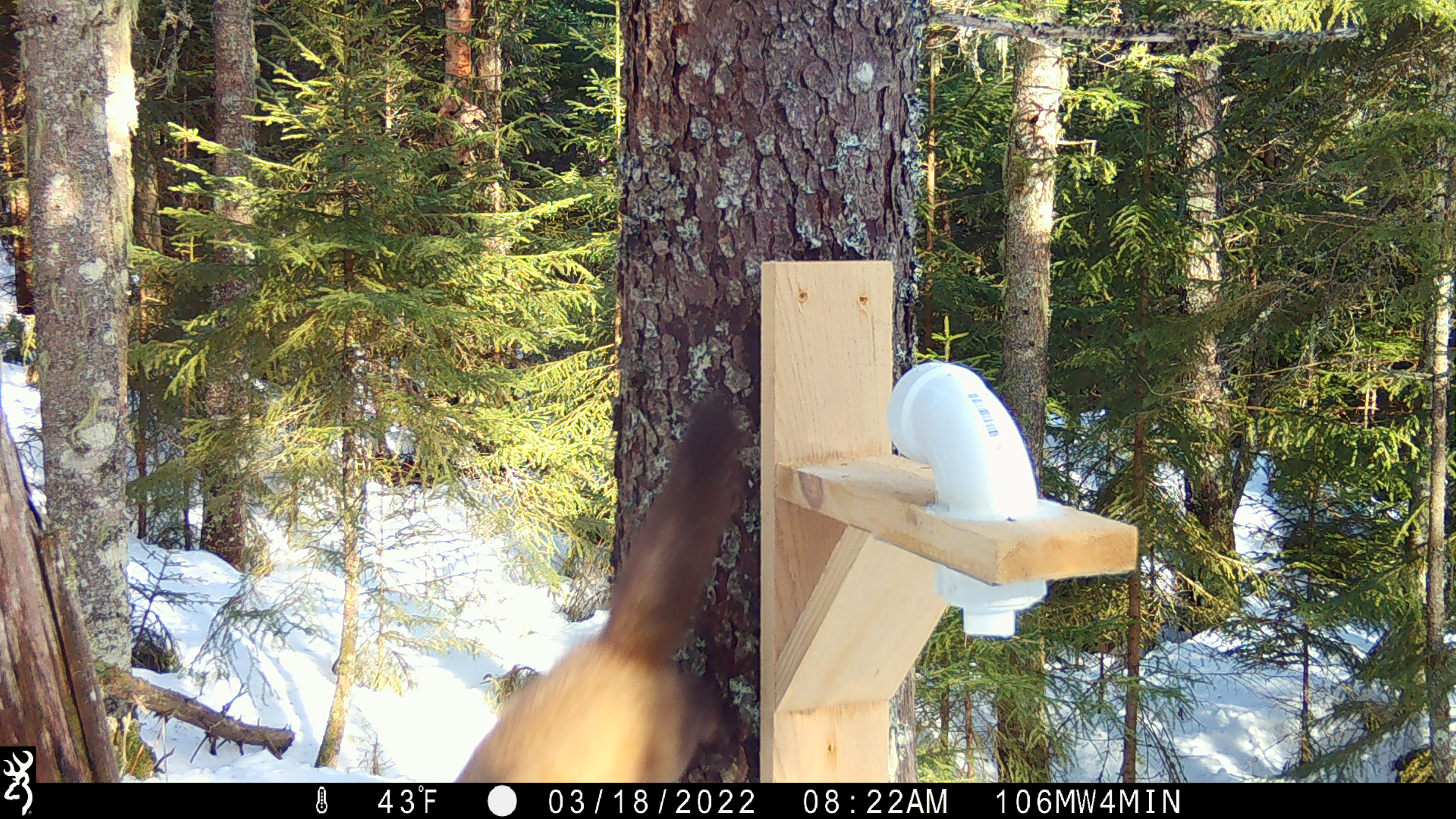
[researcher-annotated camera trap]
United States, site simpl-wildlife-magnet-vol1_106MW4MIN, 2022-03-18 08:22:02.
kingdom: Animalia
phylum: Chordata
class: Mammalia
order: Carnivora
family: Mustelidae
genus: Martes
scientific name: Martes americana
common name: american marten